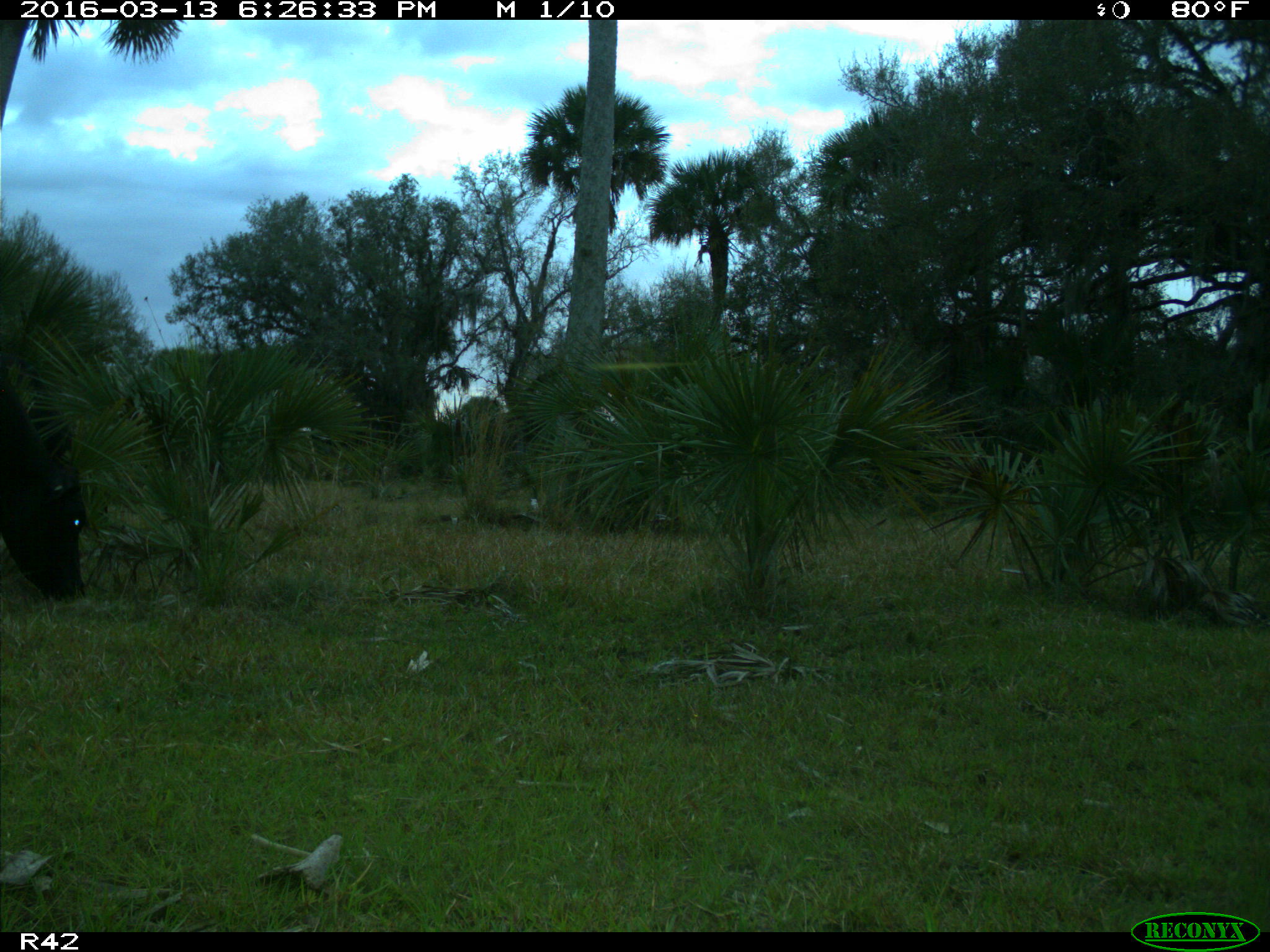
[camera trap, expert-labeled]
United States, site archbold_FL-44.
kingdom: Animalia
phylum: Chordata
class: Mammalia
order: Artiodactyla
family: Bovidae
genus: Bos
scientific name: Bos taurus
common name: domestic cow